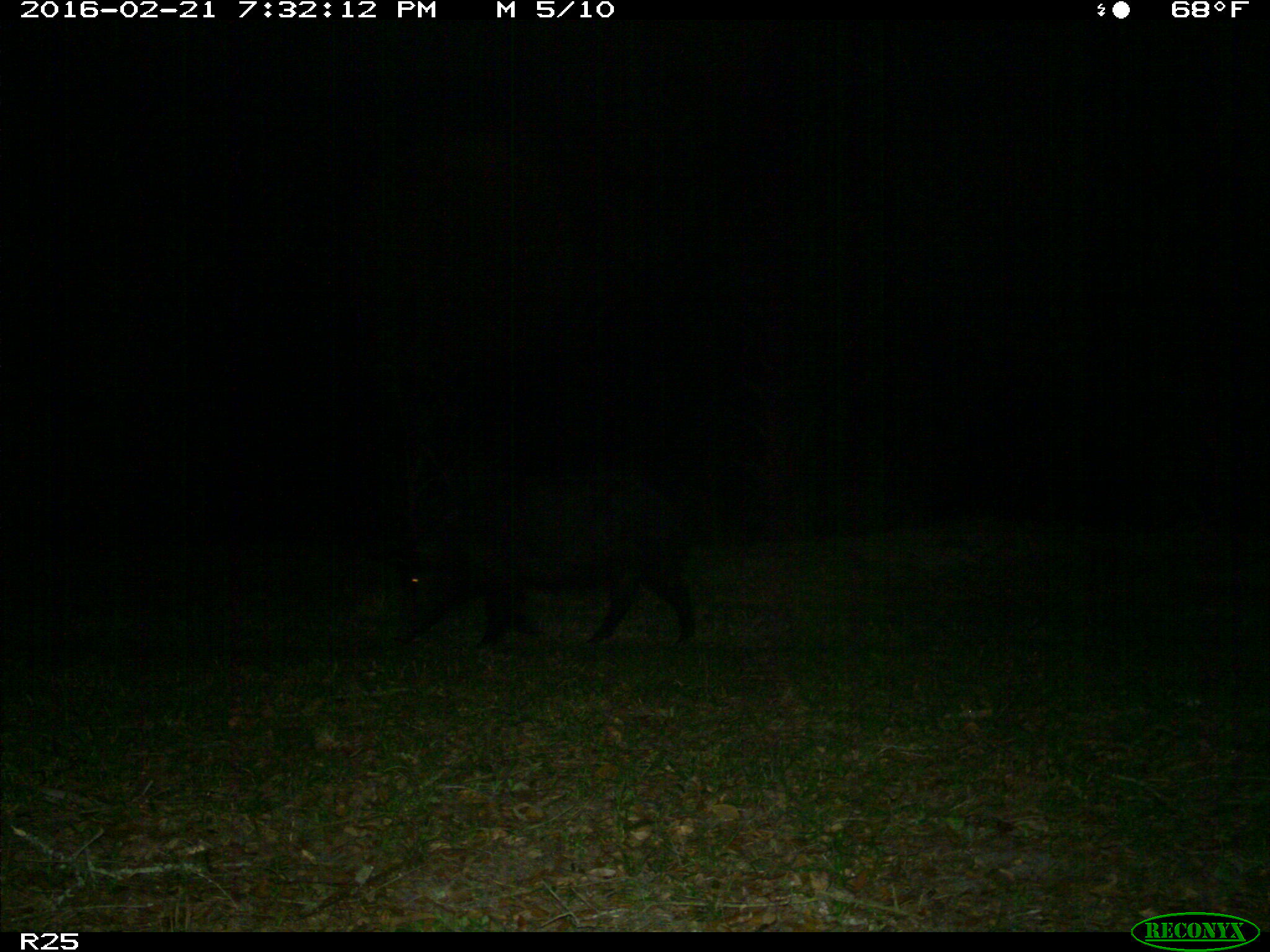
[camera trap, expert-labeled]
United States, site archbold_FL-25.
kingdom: Animalia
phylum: Chordata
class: Mammalia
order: Artiodactyla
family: Suidae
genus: Sus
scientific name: Sus scrofa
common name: wild boar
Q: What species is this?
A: Sus scrofa (wild boar).